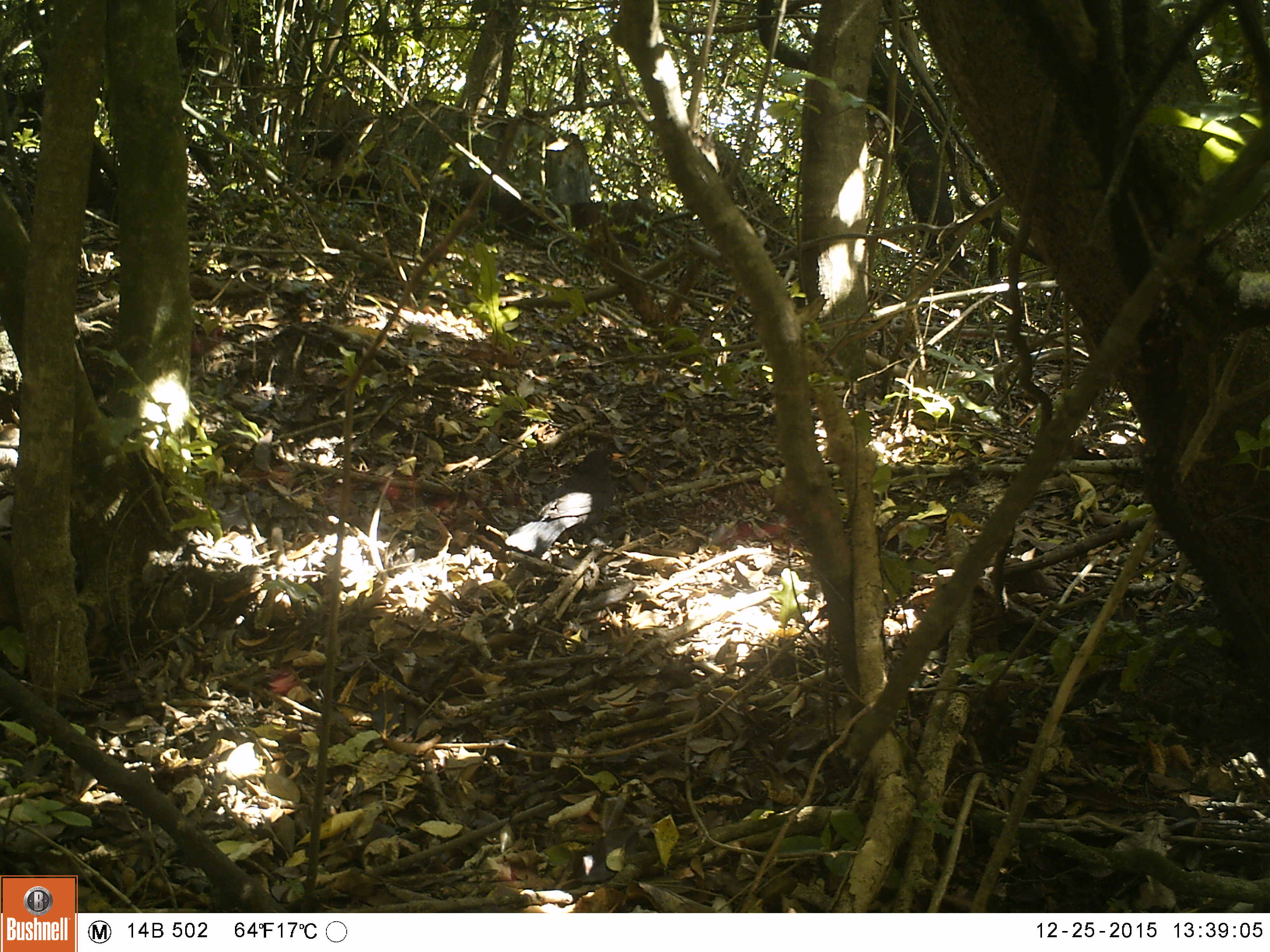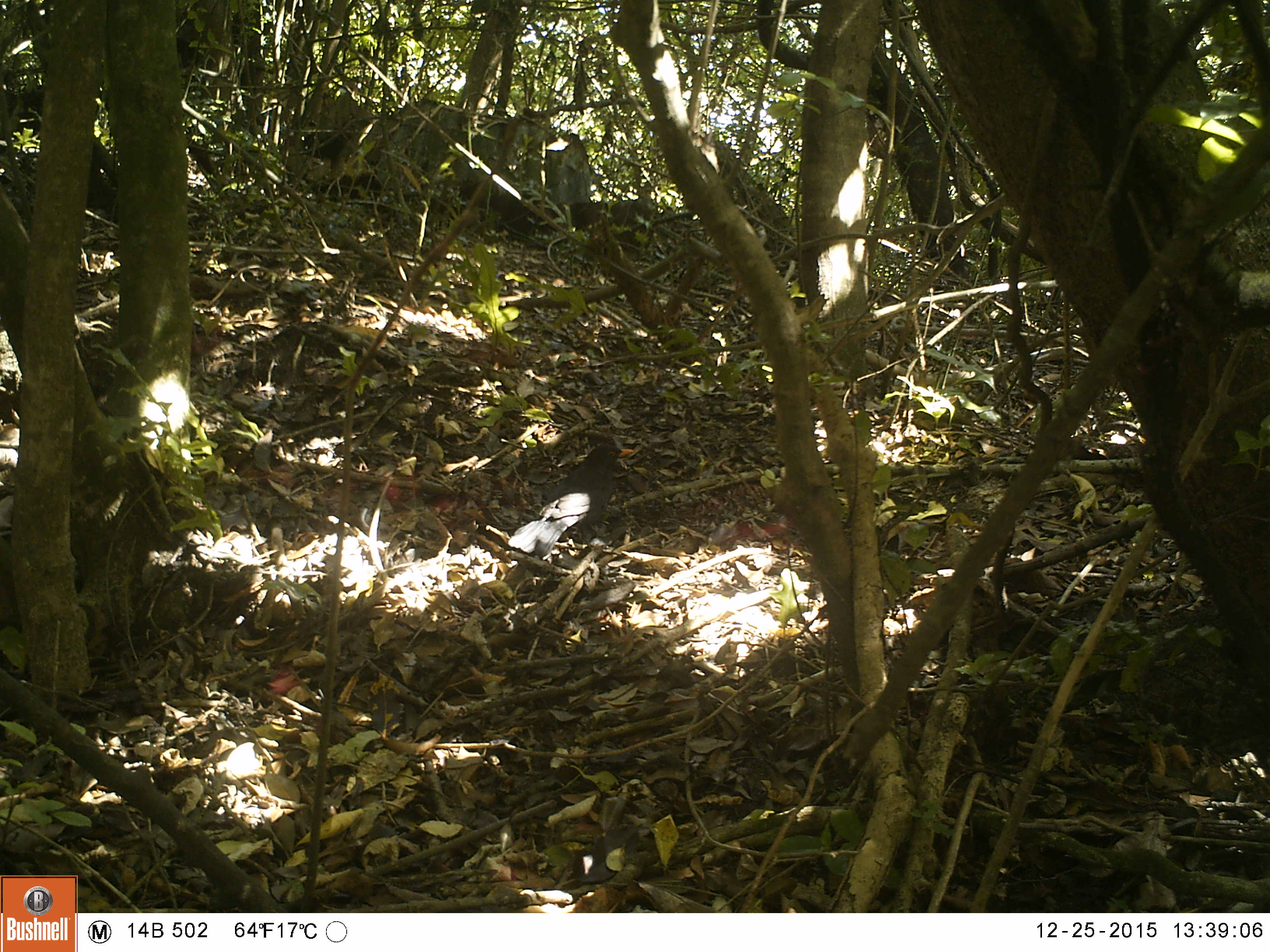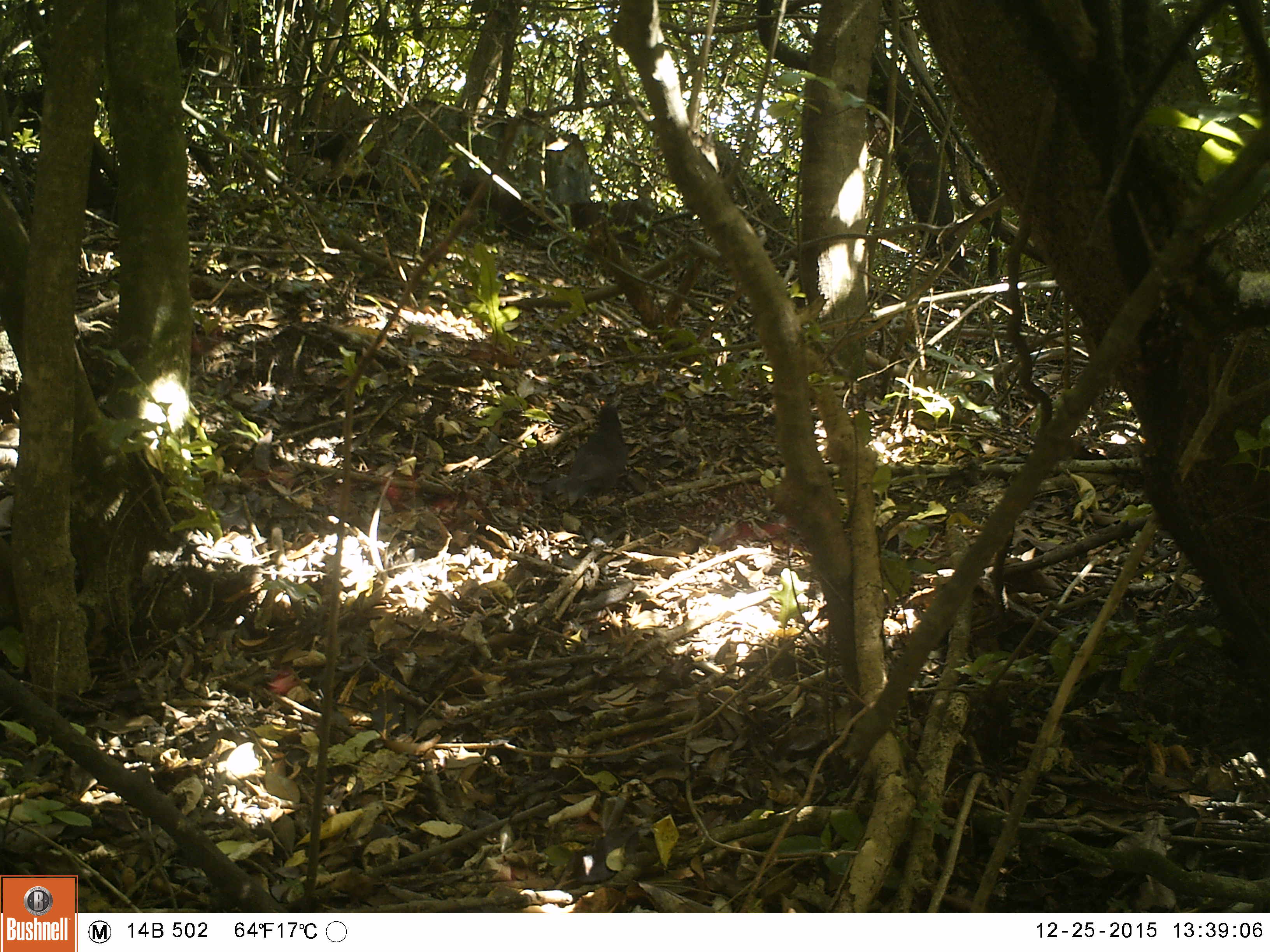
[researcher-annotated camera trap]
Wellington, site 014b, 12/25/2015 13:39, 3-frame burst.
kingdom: Animalia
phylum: Chordata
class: Aves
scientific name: Aves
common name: bird